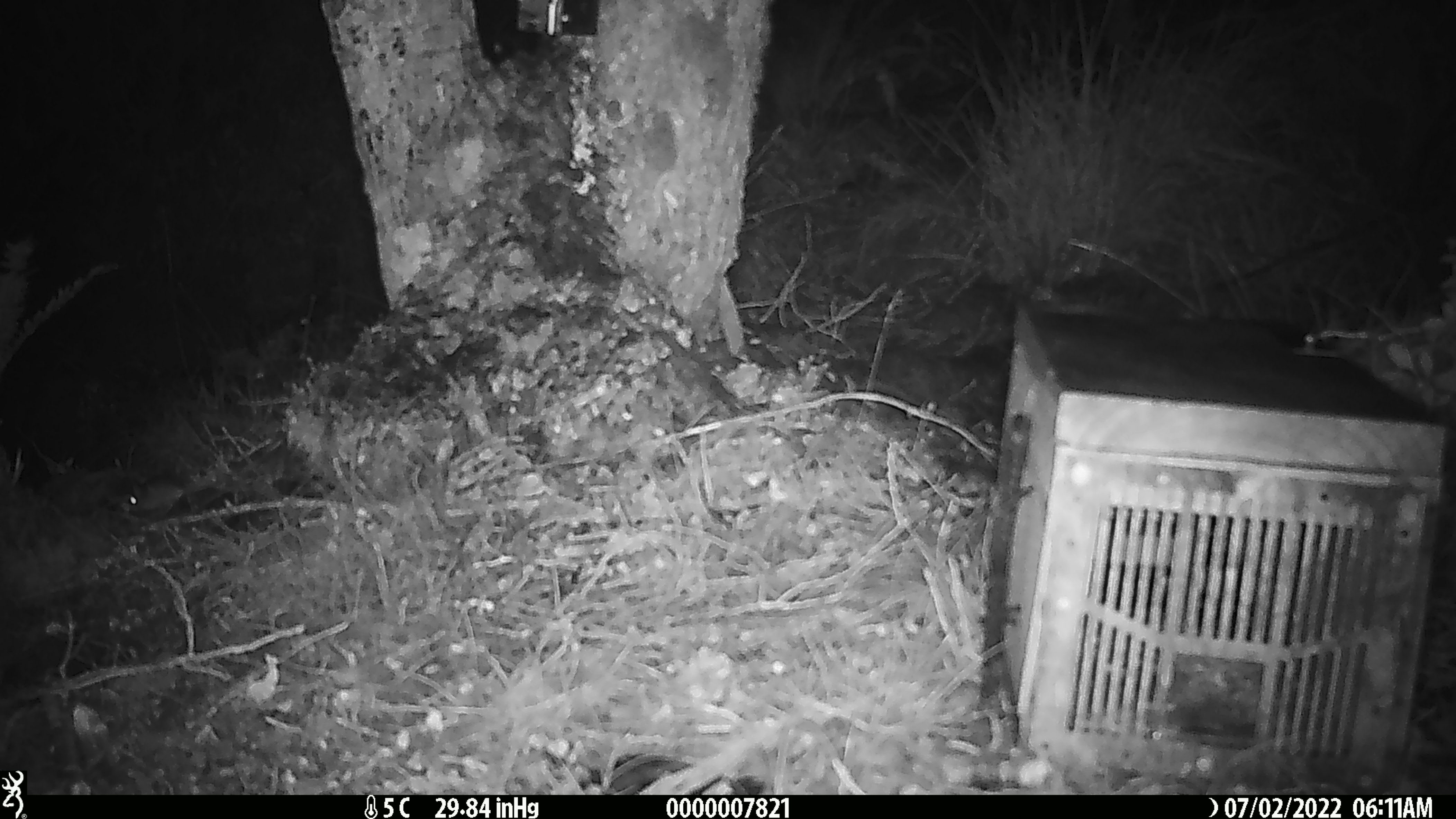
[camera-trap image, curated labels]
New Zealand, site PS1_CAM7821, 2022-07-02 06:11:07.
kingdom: Animalia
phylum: Chordata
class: Mammalia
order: Rodentia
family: Muridae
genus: Mus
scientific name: Mus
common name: mouse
Mouse (Mus).